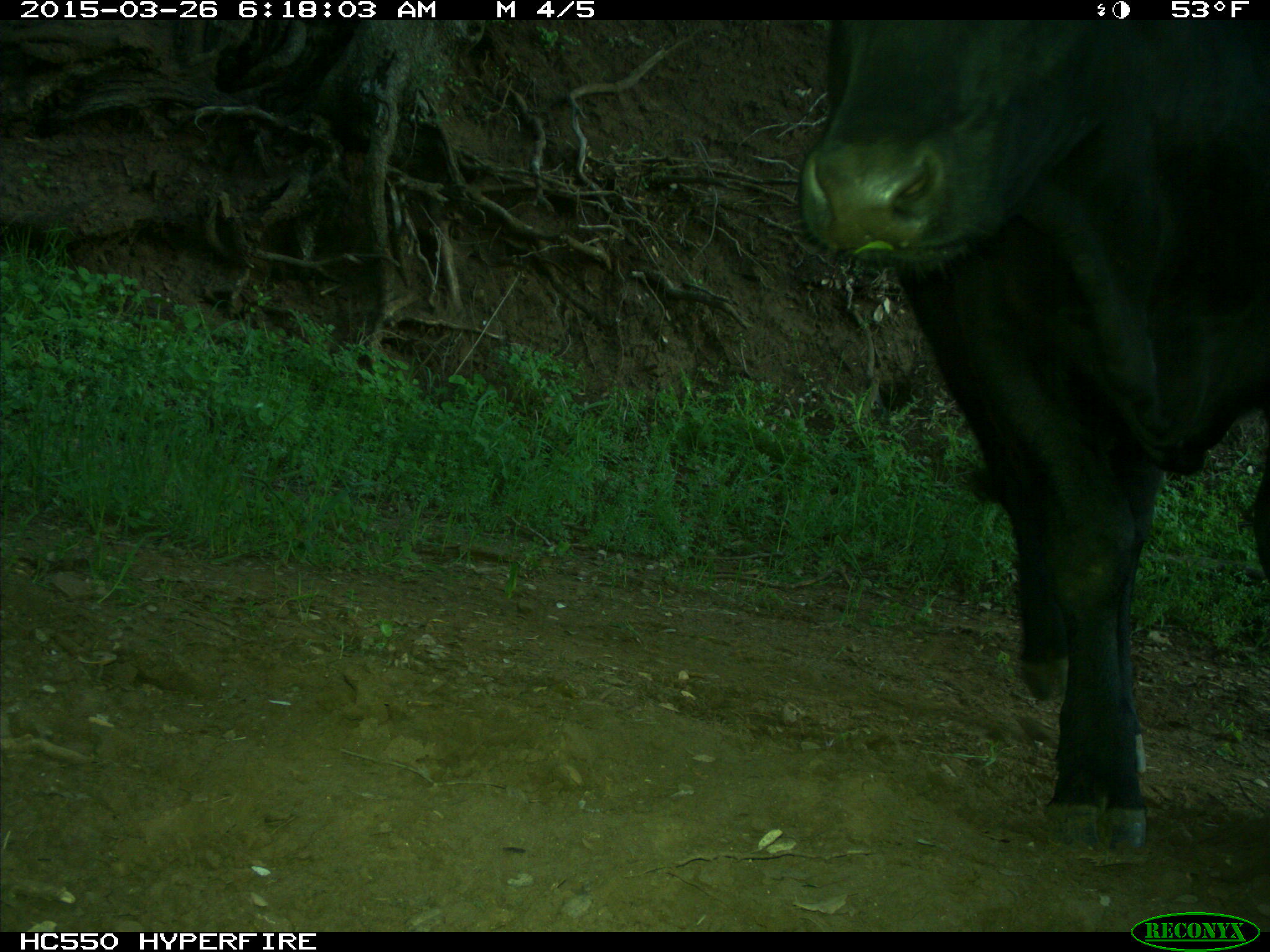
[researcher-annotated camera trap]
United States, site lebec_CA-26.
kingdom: Animalia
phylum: Chordata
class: Mammalia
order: Artiodactyla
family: Bovidae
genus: Bos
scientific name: Bos taurus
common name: domestic cow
Bos taurus (domestic cow).